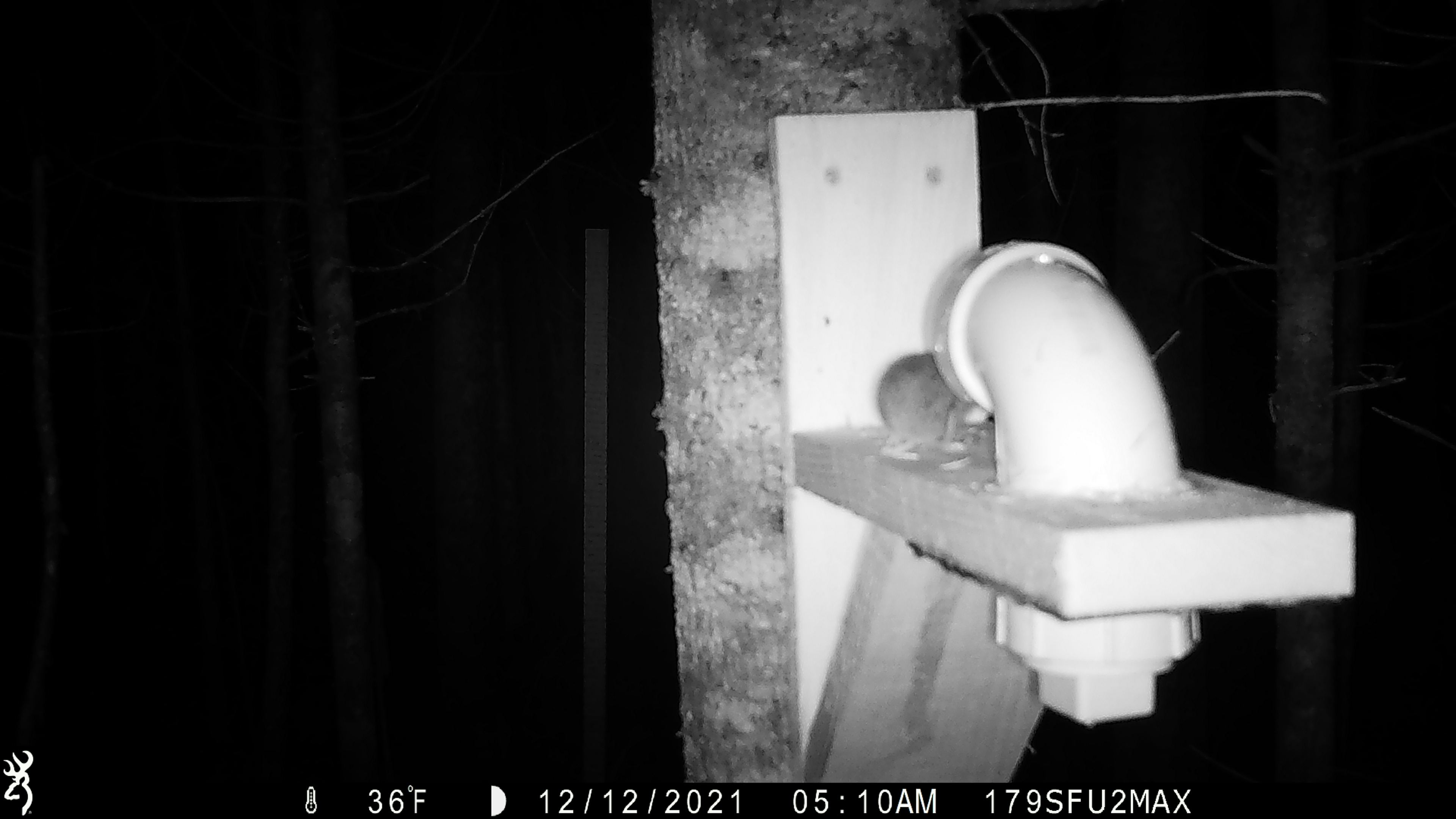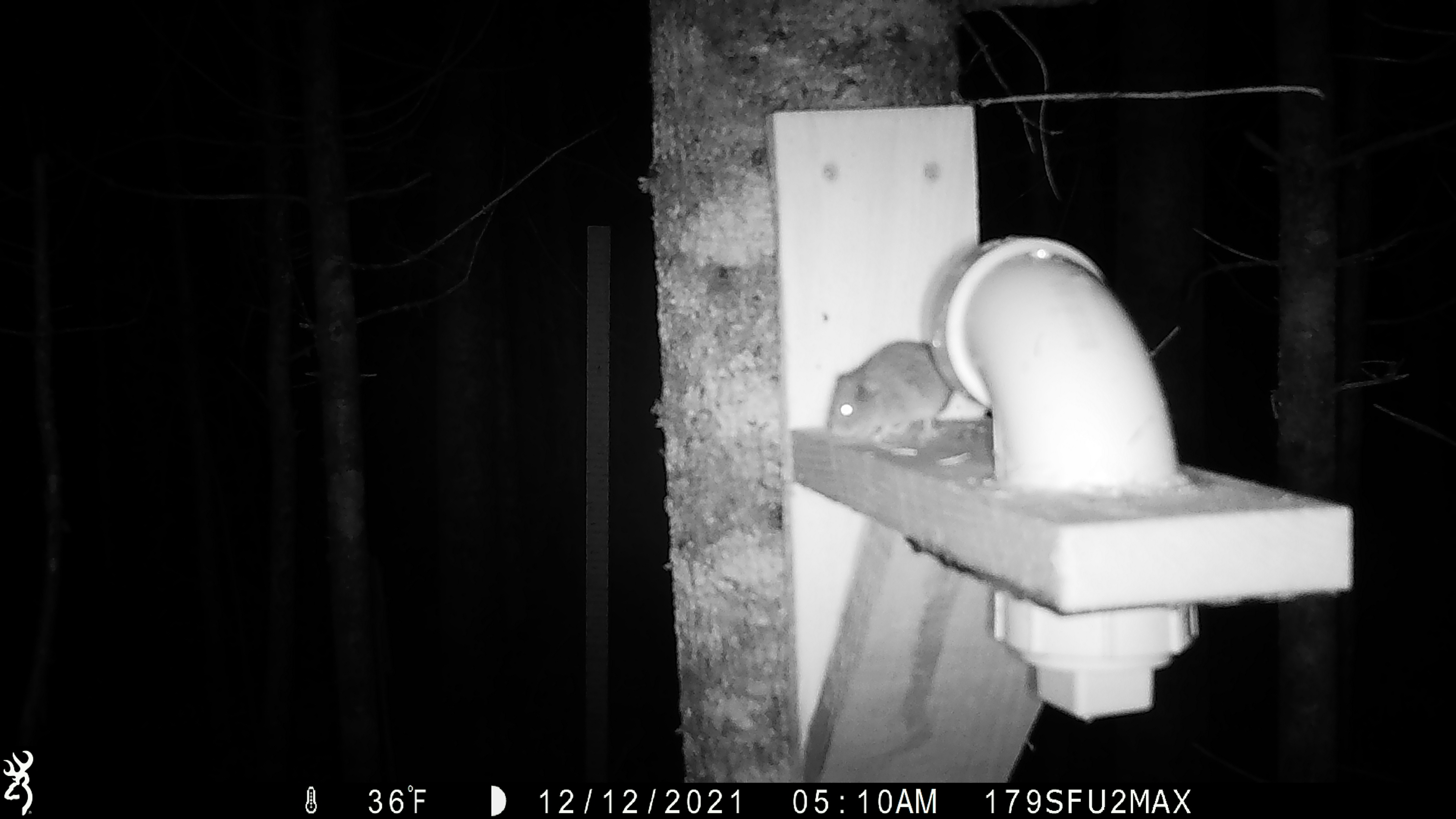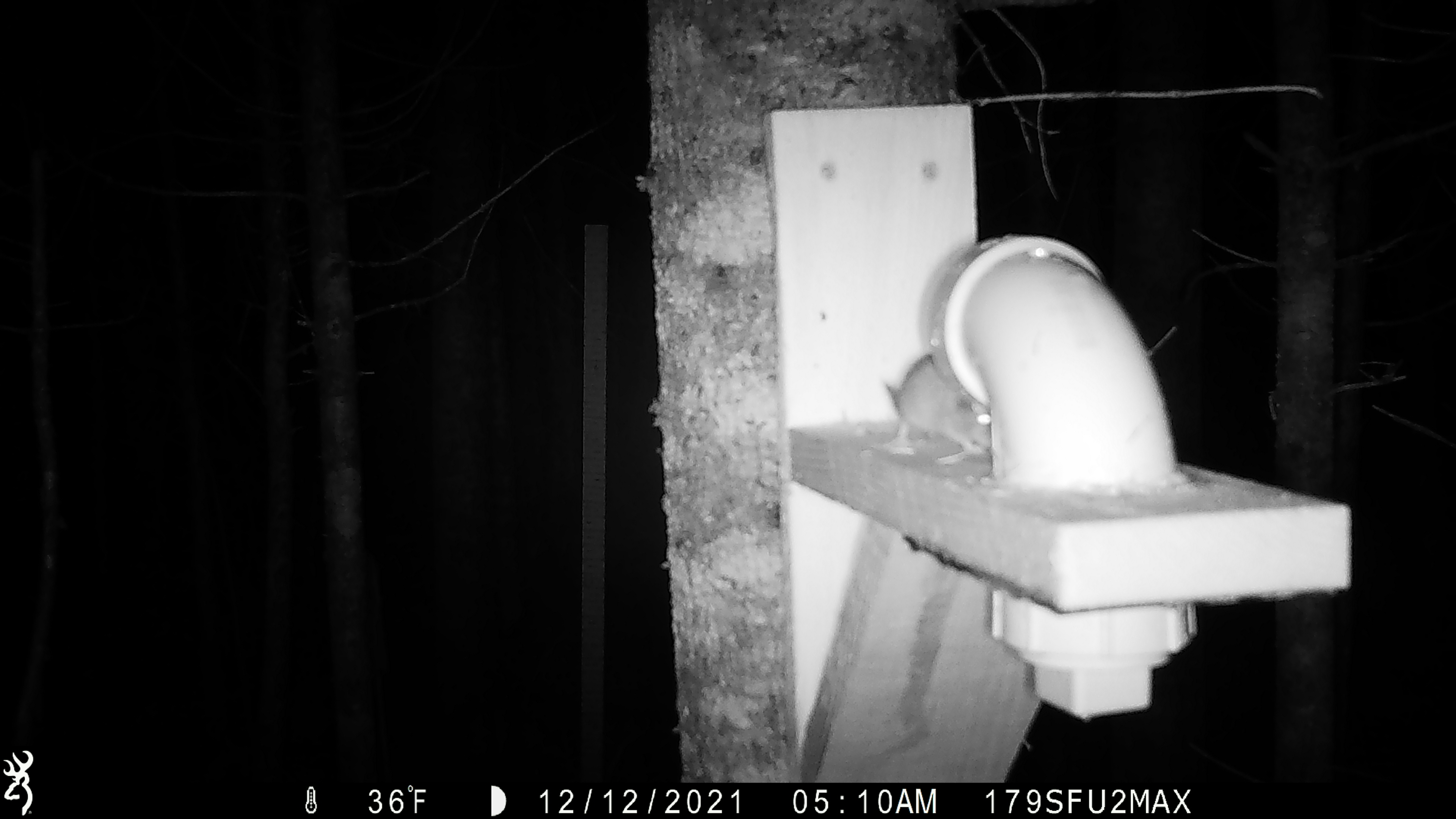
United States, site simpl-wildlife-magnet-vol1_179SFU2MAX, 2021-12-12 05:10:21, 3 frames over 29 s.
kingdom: Animalia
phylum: Chordata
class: Mammalia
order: Rodentia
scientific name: Rodentia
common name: mouse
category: mouse sp.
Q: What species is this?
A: Mouse sp. (mouse) (Rodentia).